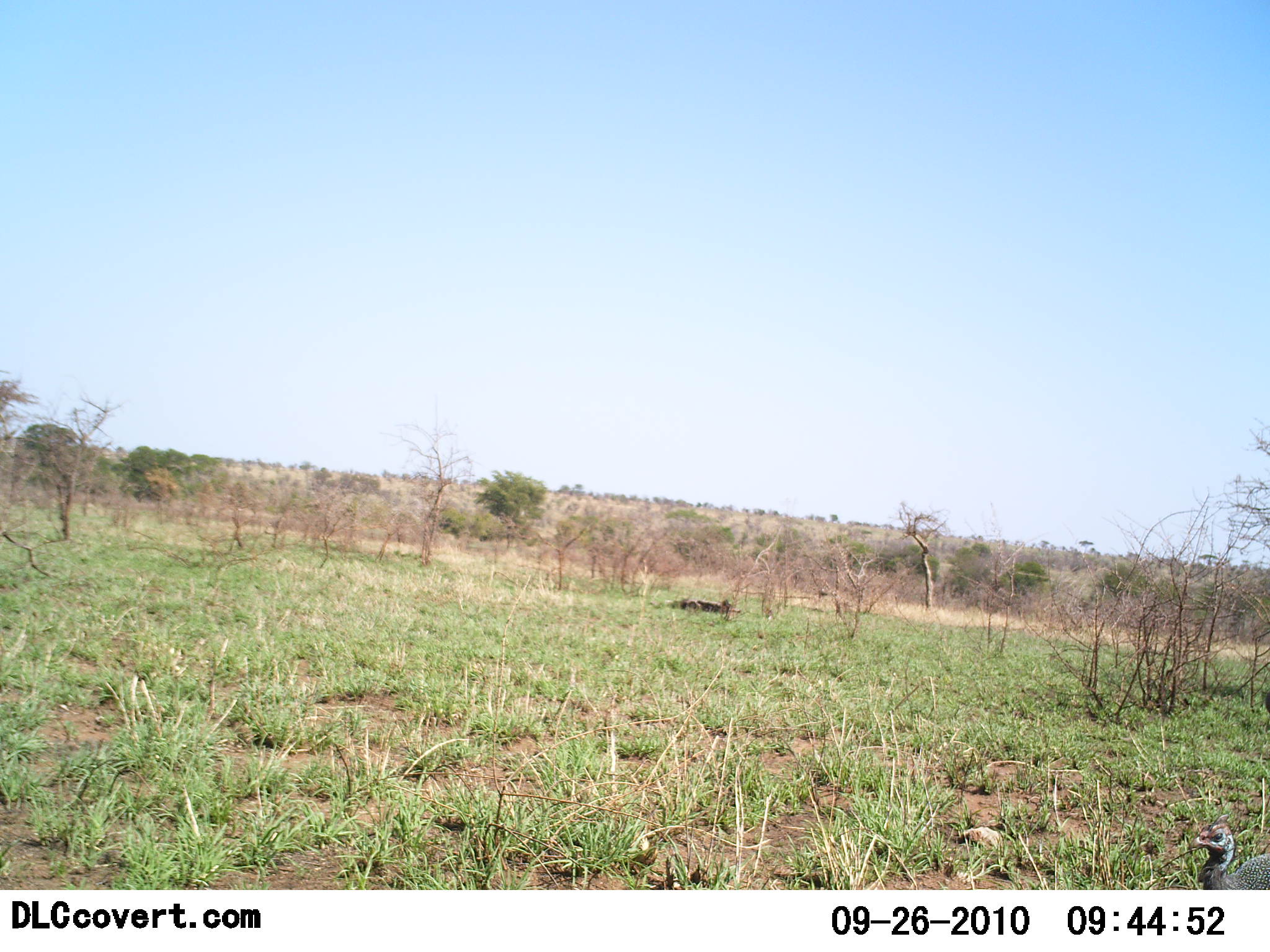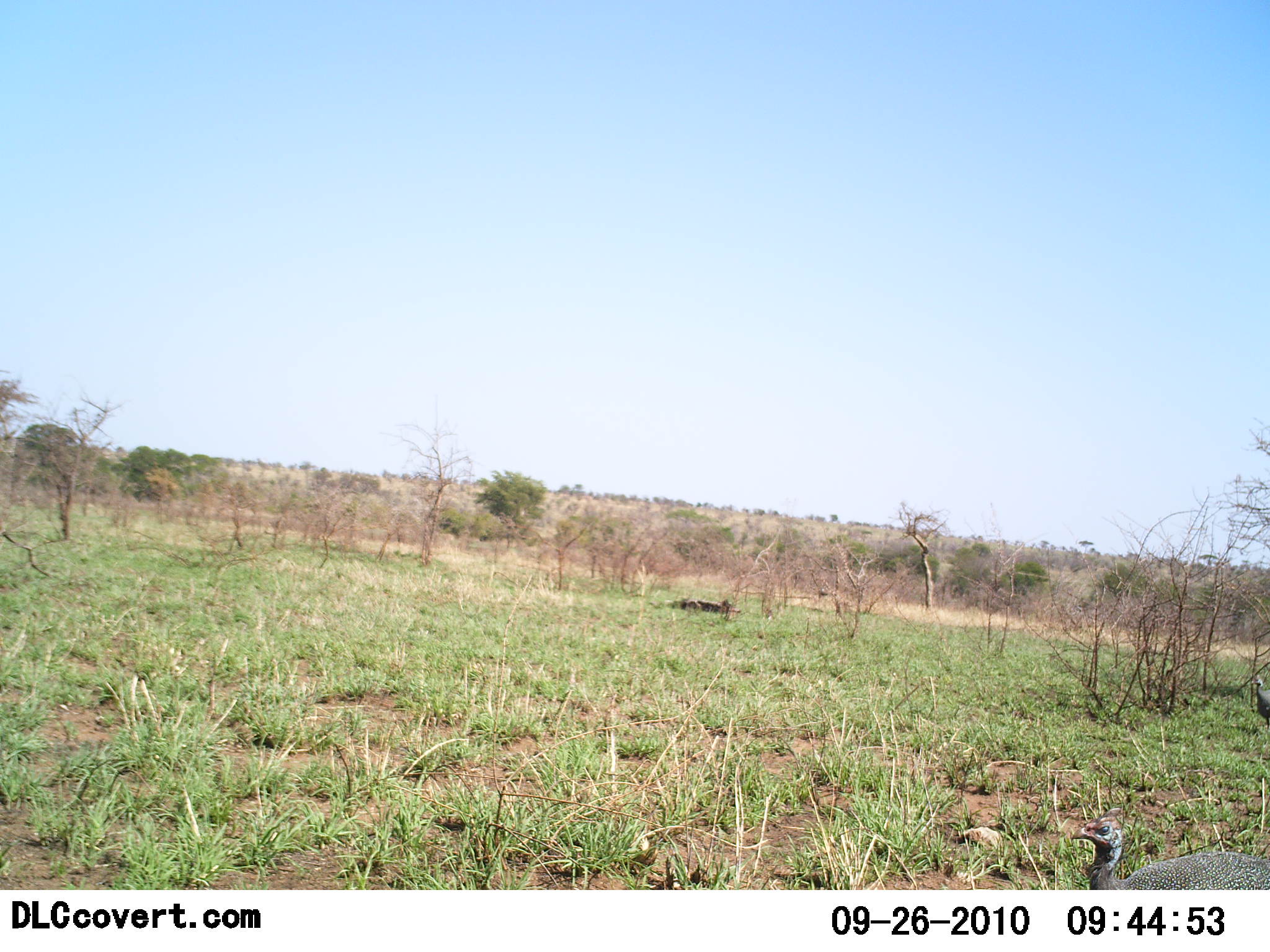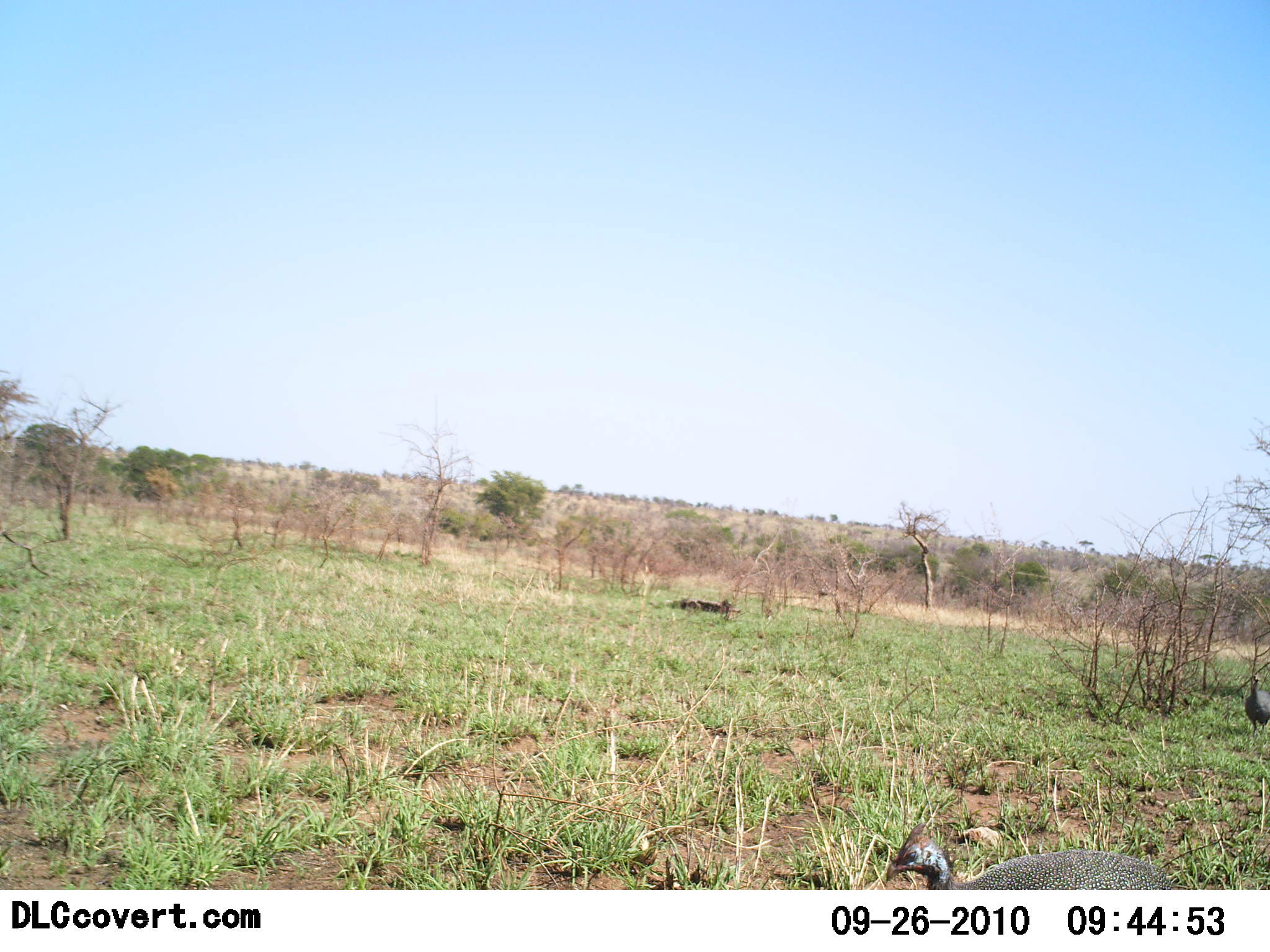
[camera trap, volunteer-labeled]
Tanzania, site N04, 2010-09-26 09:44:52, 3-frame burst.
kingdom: Animalia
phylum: Chordata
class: Aves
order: Galliformes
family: Numididae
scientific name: Numididae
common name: guinea fowl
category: guineafowl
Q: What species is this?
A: Guineafowl (guinea fowl) (Numididae).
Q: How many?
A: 2.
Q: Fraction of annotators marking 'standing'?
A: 8%.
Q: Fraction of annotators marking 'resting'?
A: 0%.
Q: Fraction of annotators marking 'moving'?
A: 92%.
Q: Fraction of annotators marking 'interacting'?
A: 0%.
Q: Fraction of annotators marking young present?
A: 0%.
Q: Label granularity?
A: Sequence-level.